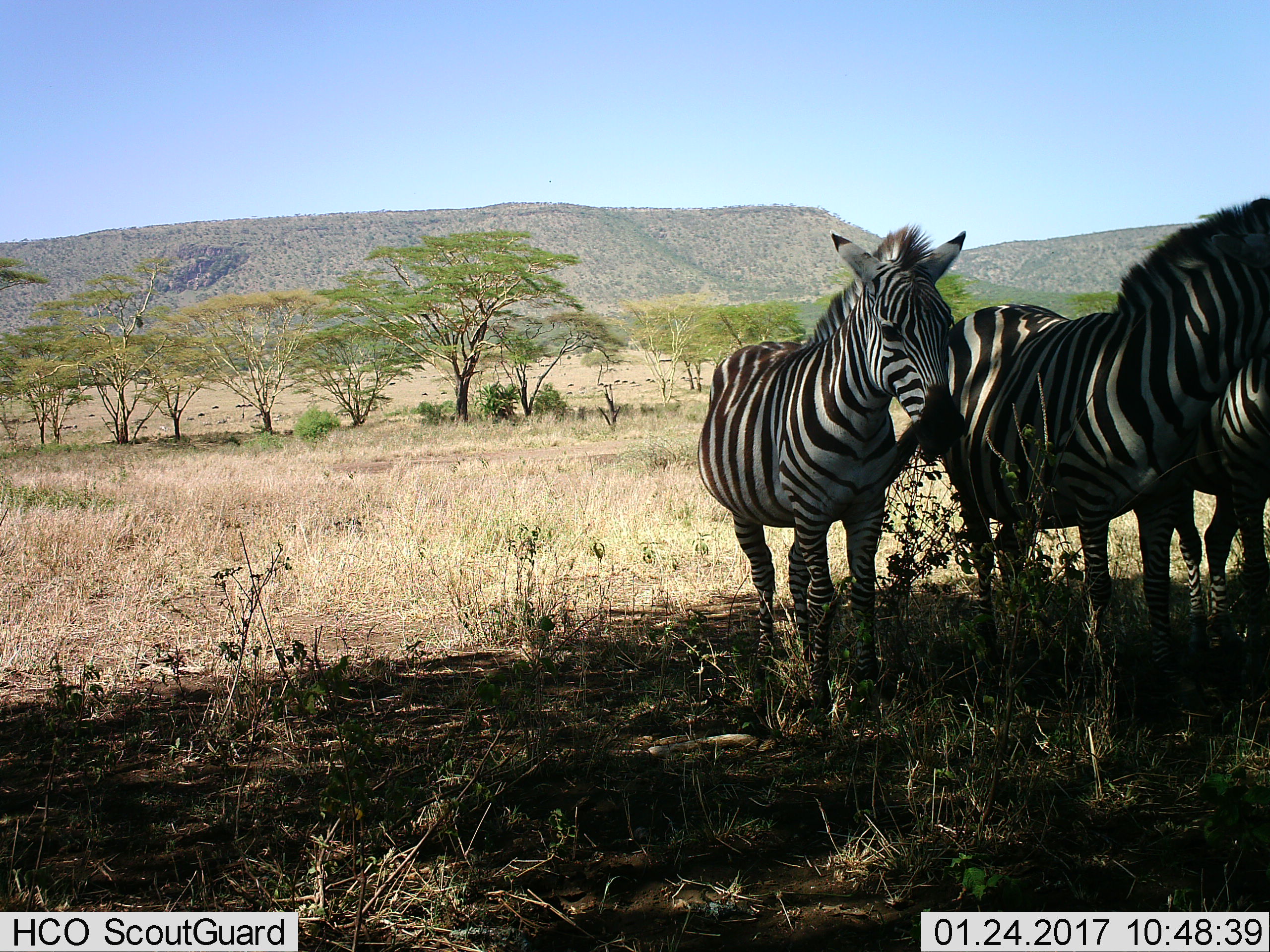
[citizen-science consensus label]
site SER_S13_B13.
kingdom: Animalia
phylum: Chordata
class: Mammalia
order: Perissodactyla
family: Equidae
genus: Equus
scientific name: Equus quagga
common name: plains zebra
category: zebraplains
Zebraplains (plains zebra) (Equus quagga), count 3. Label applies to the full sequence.